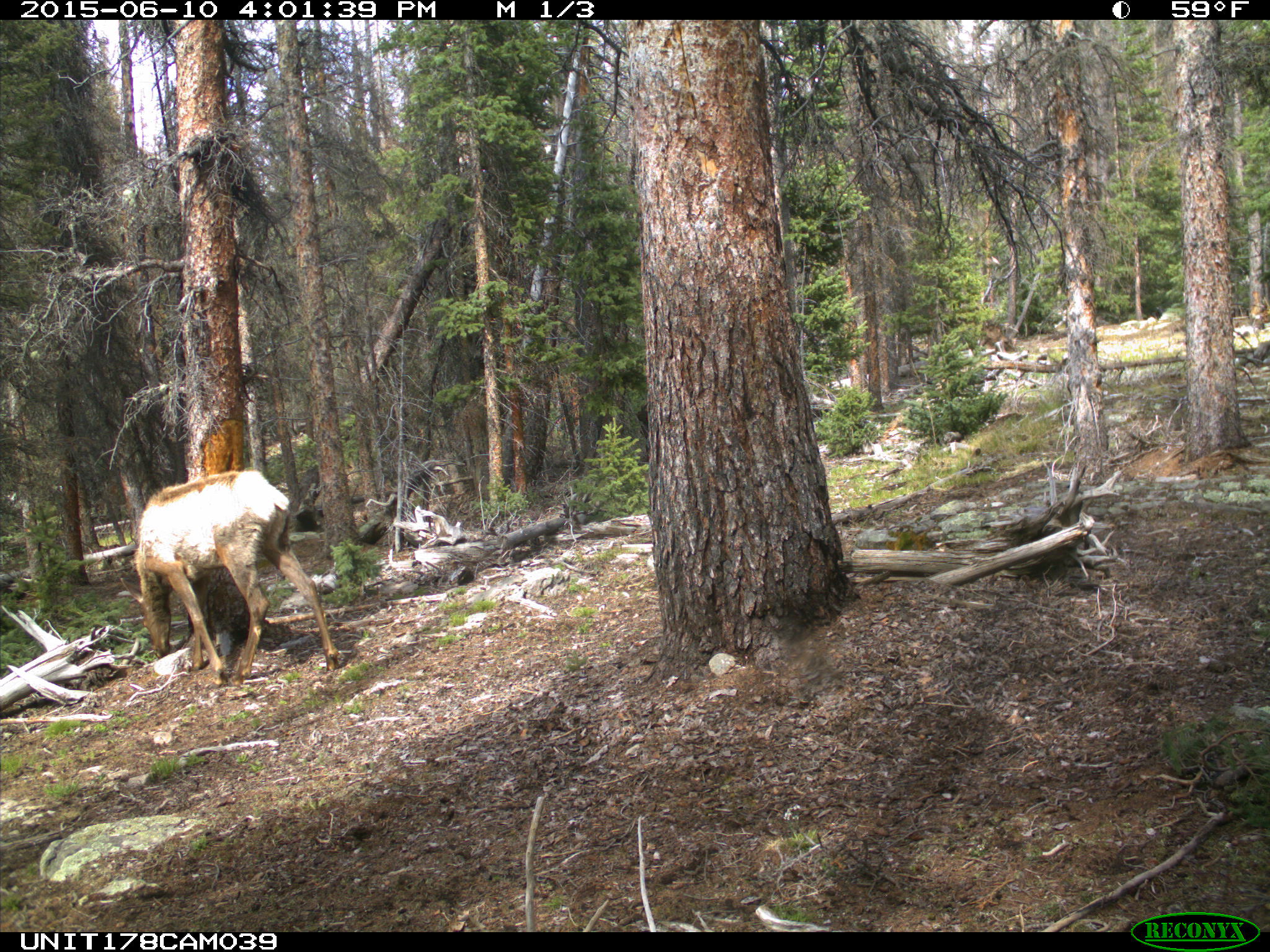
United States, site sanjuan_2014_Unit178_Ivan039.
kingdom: Animalia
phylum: Chordata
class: Mammalia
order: Artiodactyla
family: Cervidae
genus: Cervus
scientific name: Cervus elaphus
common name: red deer